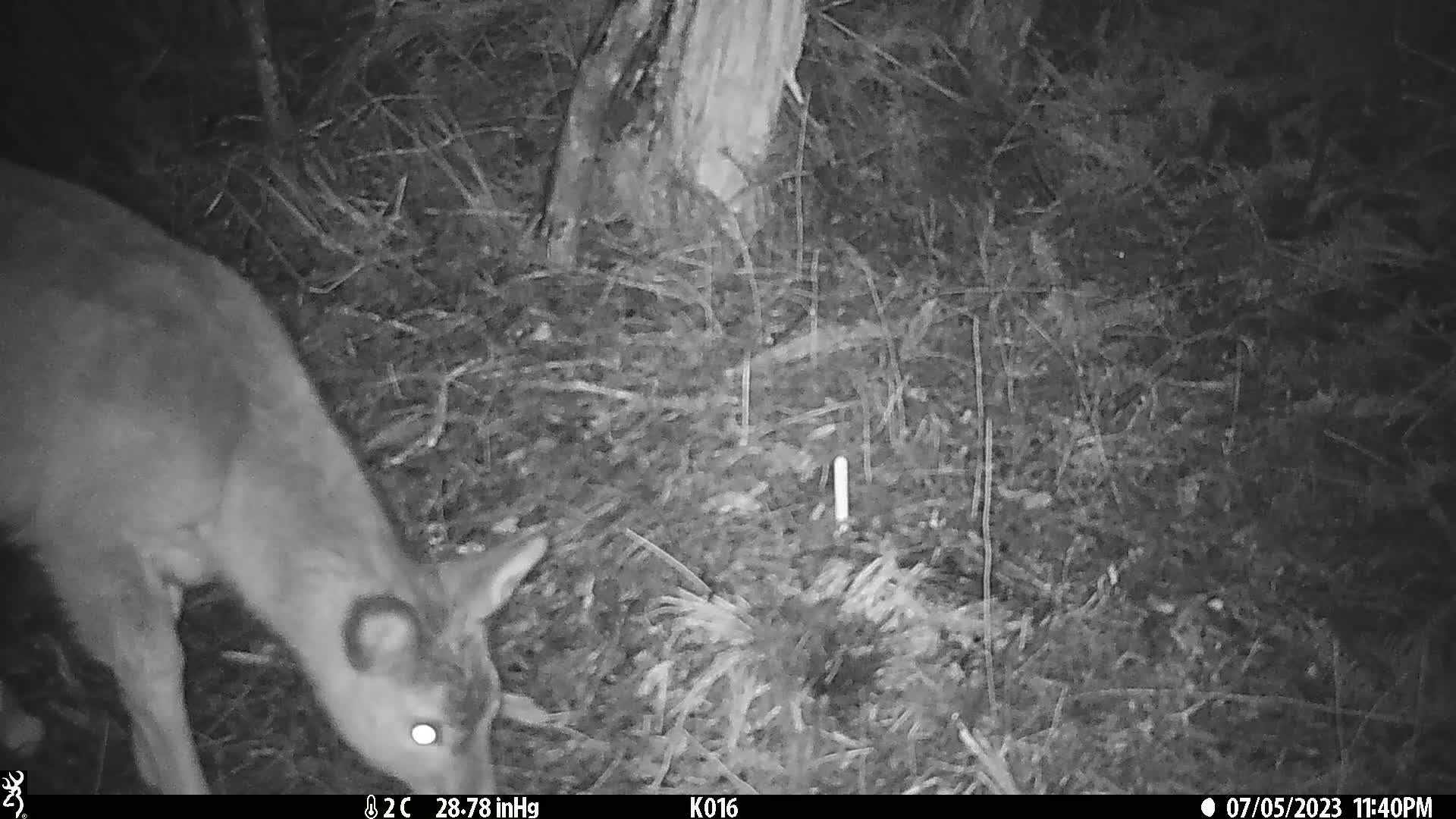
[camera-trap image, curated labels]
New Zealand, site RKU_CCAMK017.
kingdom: Animalia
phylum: Chordata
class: Mammalia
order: Artiodactyla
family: Cervidae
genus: Odocoileus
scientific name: Odocoileus virginianus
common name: white-tailed deer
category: white tailed deer